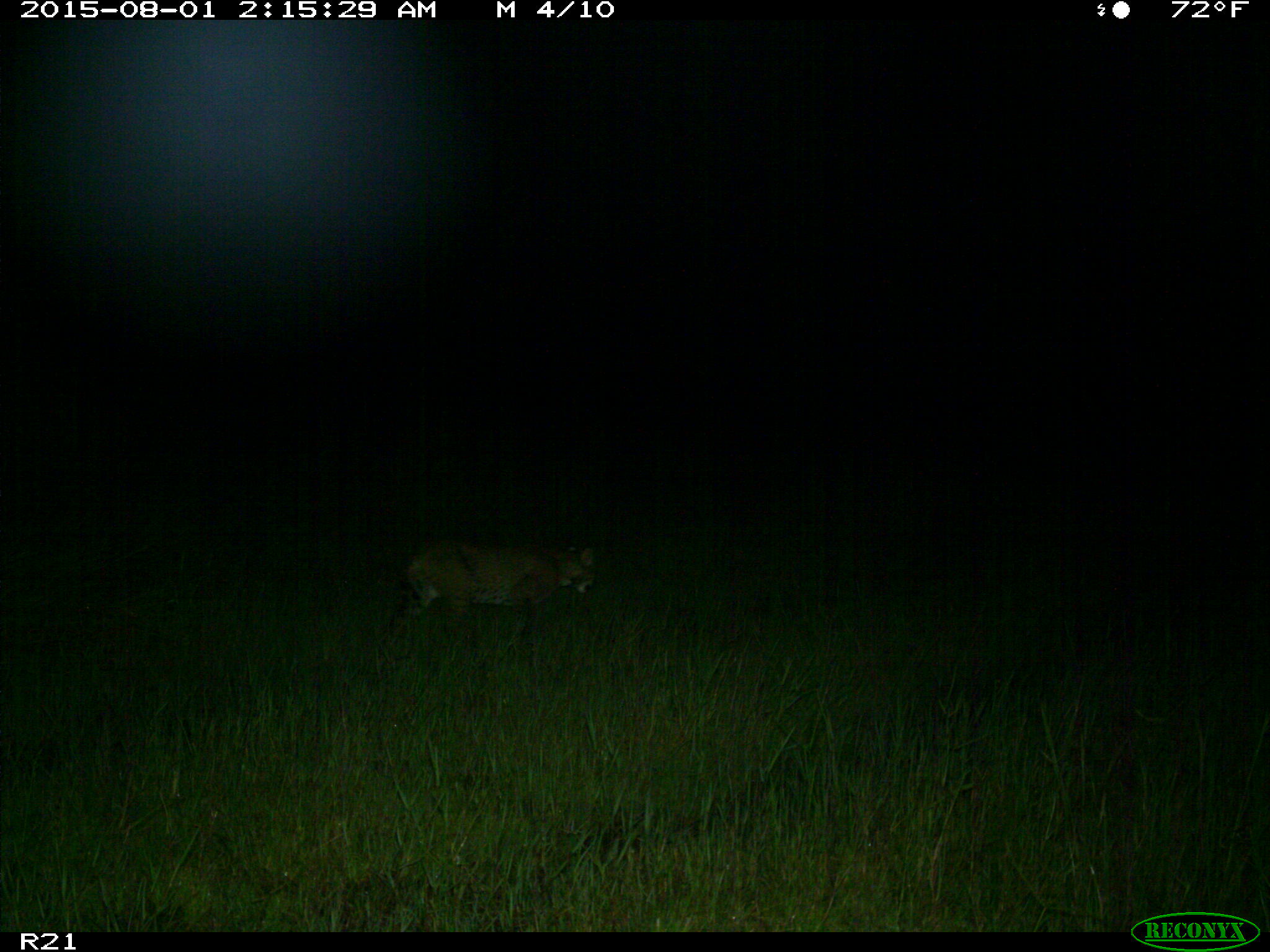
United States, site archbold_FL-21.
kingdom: Animalia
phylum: Chordata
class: Mammalia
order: Carnivora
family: Felidae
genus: Lynx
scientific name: Lynx rufus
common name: bobcat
Lynx rufus (bobcat).